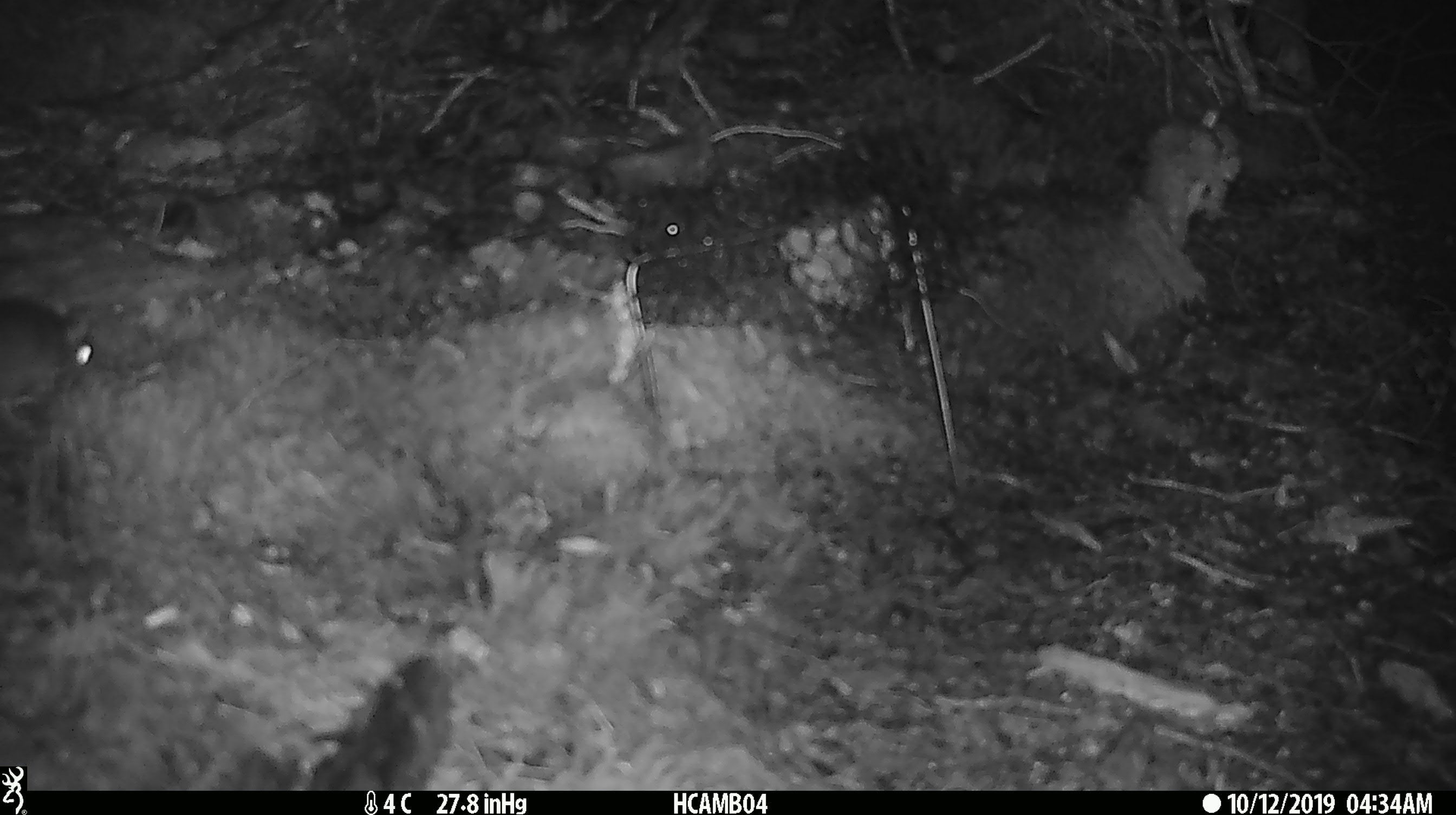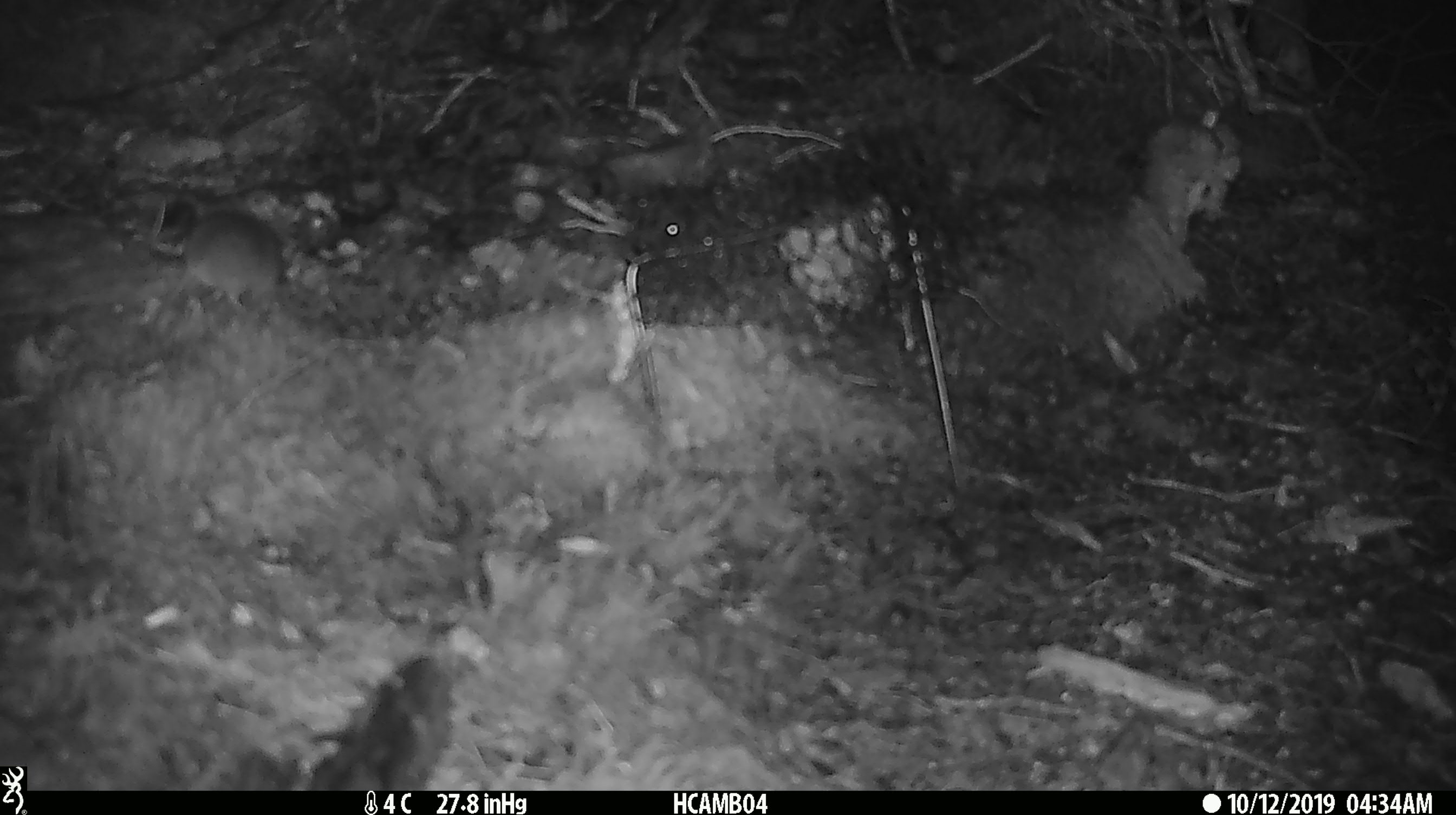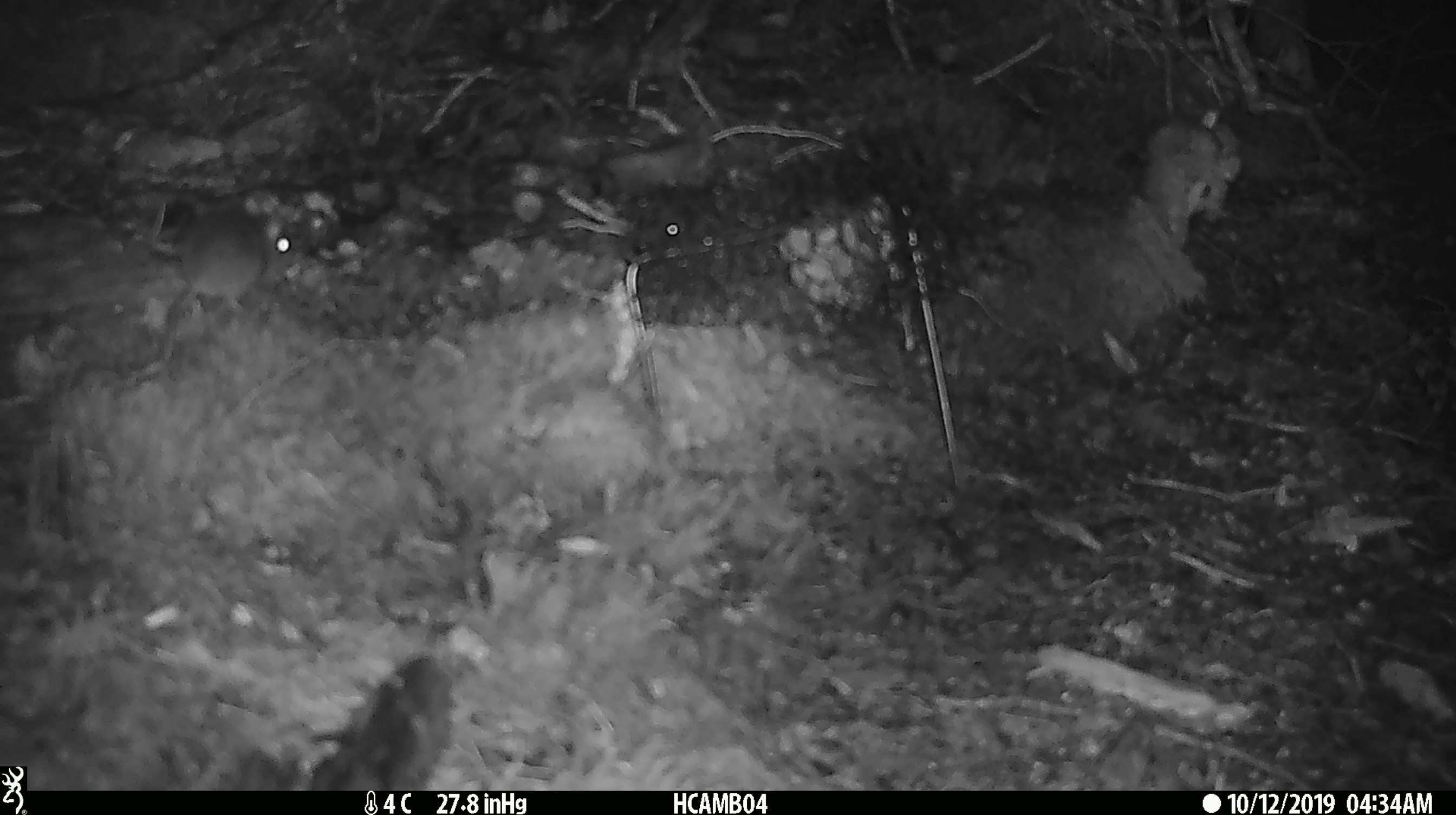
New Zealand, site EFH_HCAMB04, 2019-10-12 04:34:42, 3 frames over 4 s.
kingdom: Animalia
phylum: Chordata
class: Mammalia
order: Rodentia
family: Muridae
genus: Mus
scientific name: Mus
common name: mouse